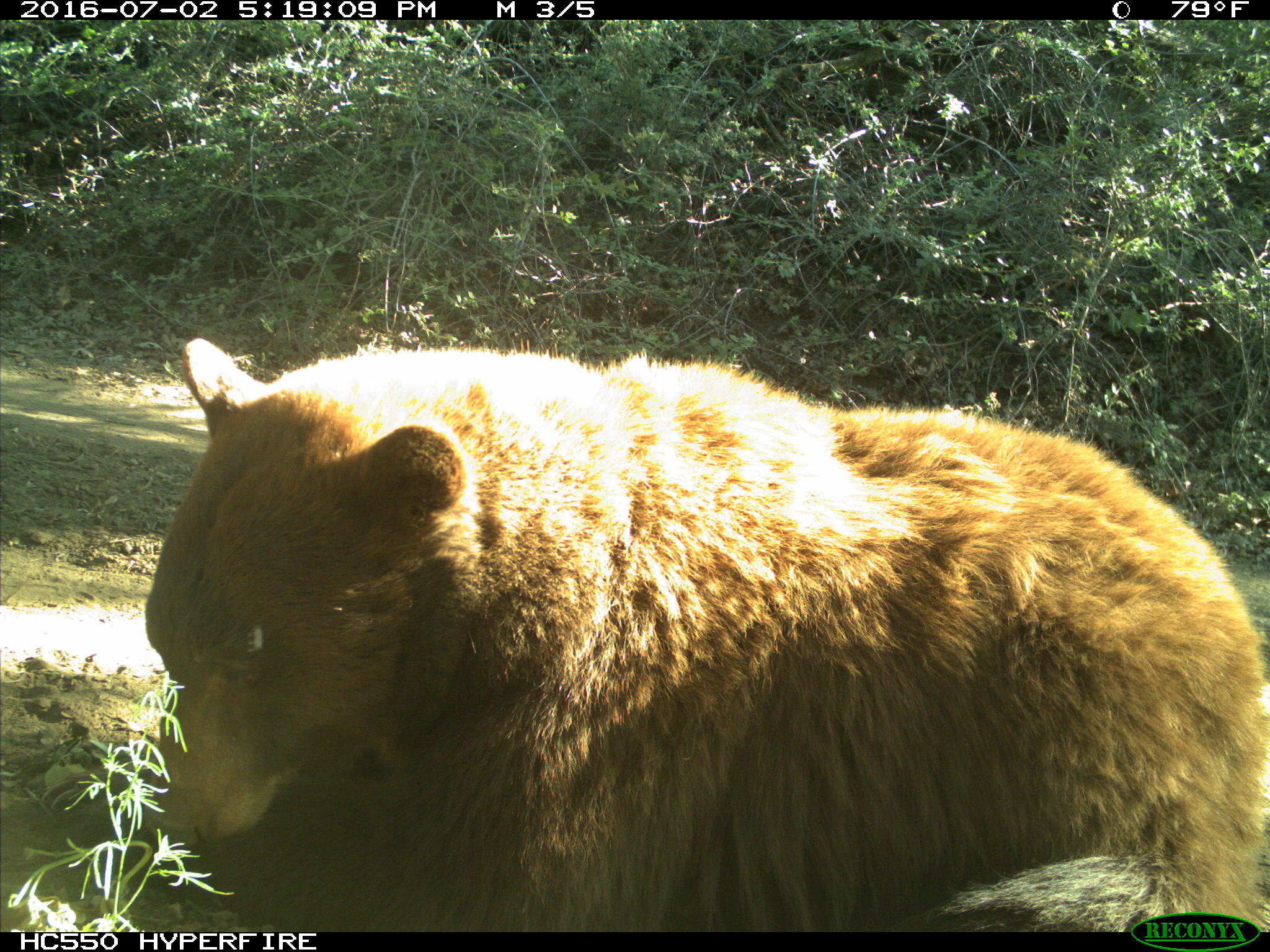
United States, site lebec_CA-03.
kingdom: Animalia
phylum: Chordata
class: Mammalia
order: Carnivora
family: Ursidae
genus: Ursus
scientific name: Ursus americanus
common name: american black bear